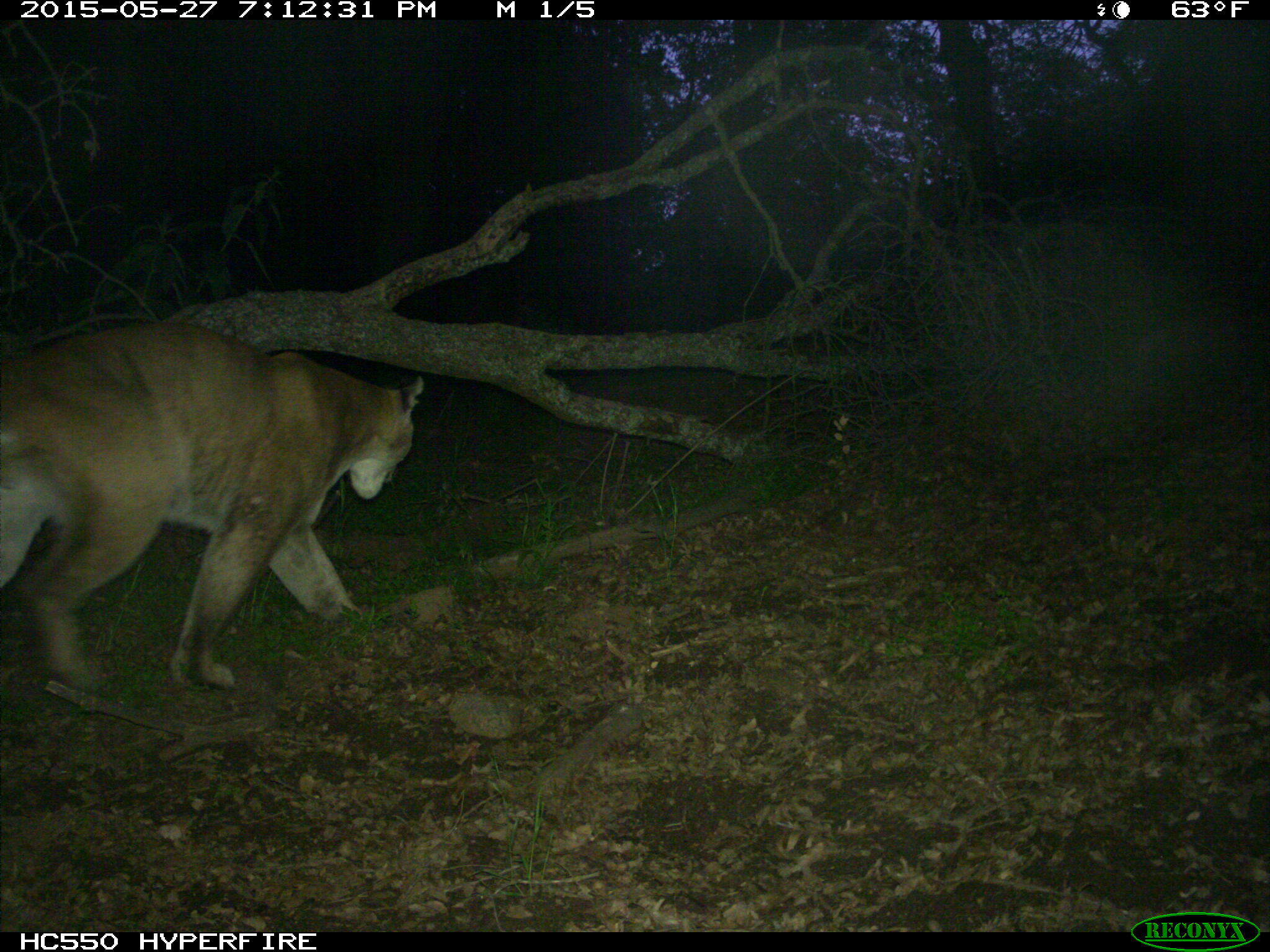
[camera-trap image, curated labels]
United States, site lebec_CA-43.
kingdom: Animalia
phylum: Chordata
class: Mammalia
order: Carnivora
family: Felidae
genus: Puma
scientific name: Puma concolor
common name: mountain lion